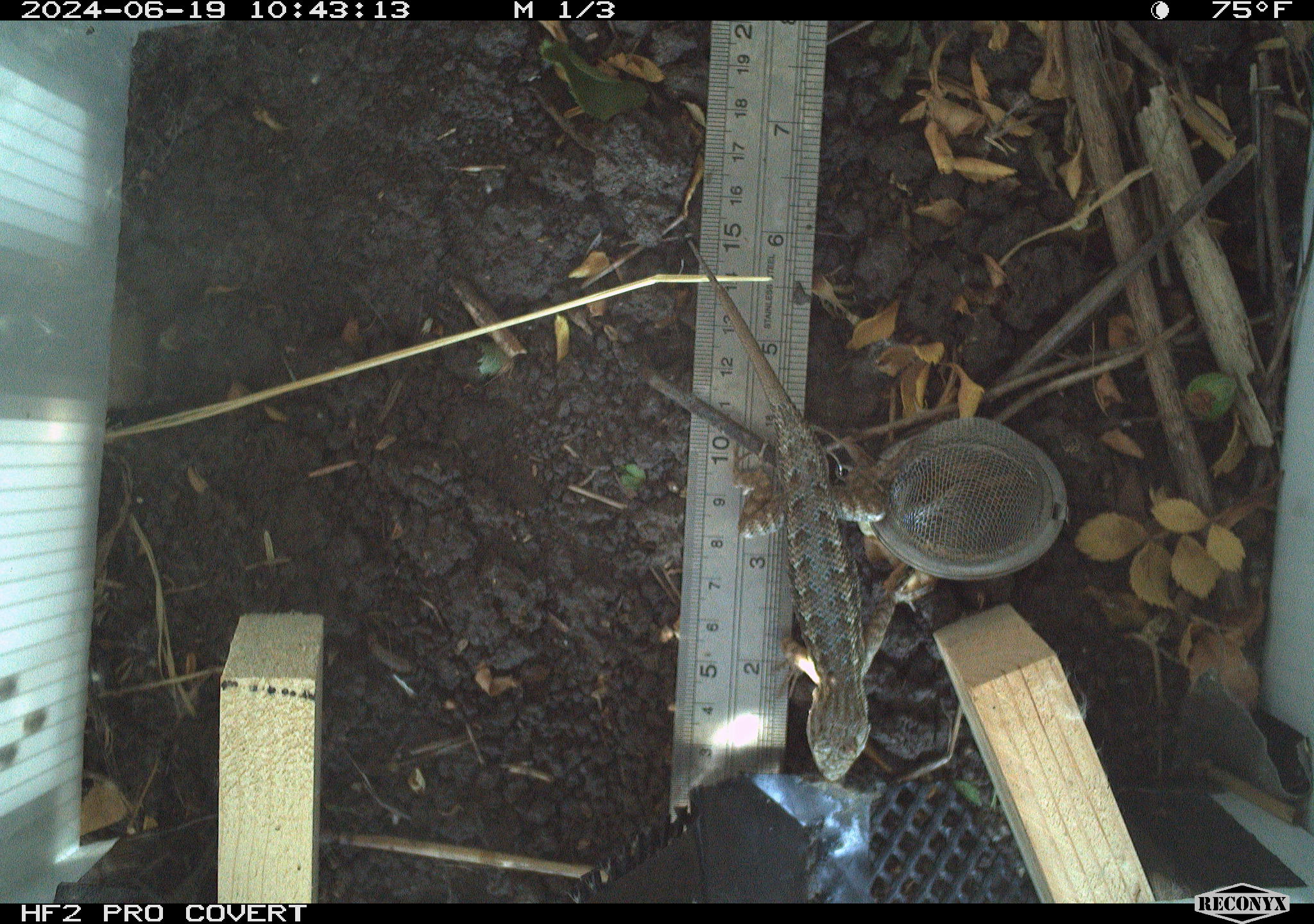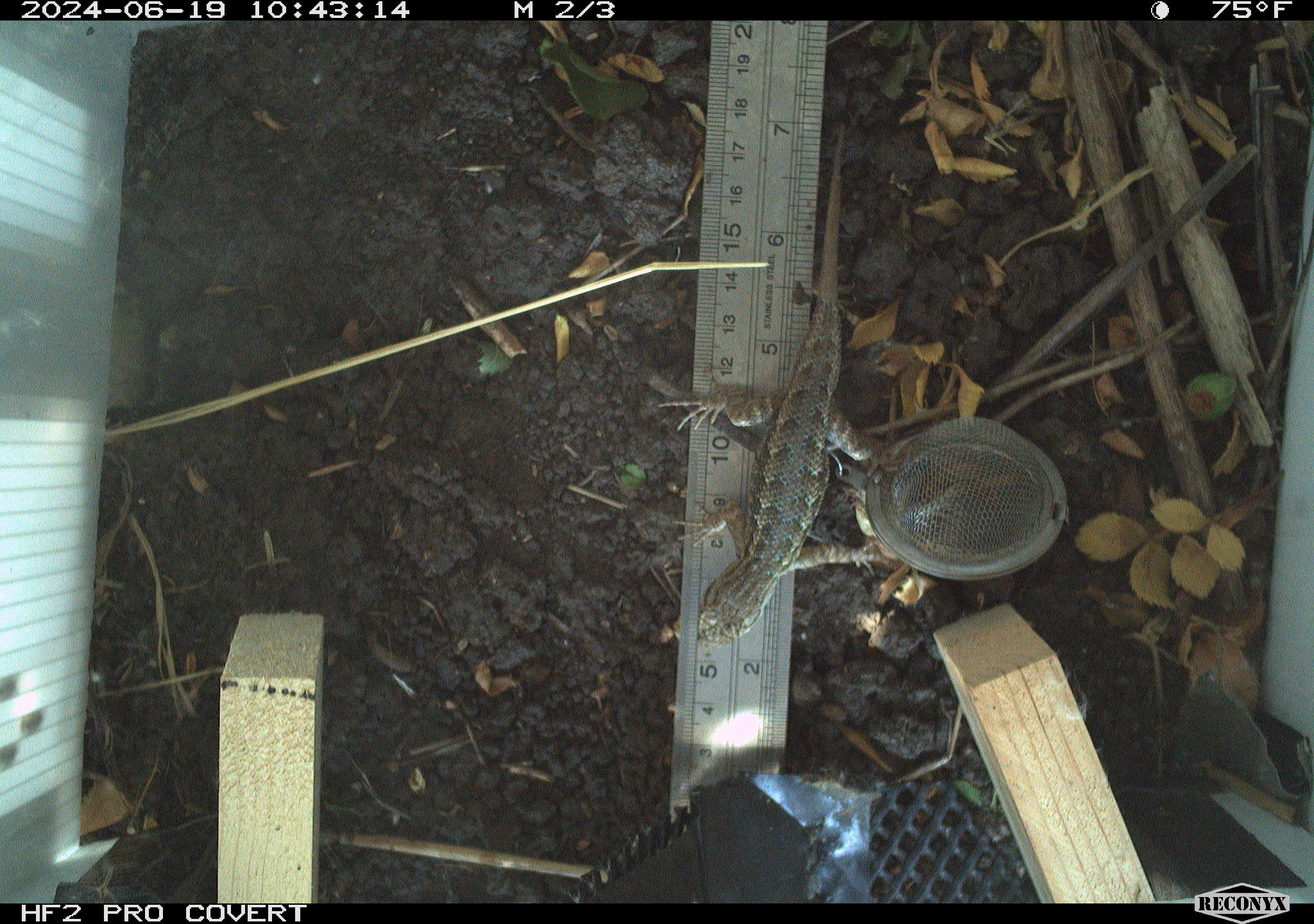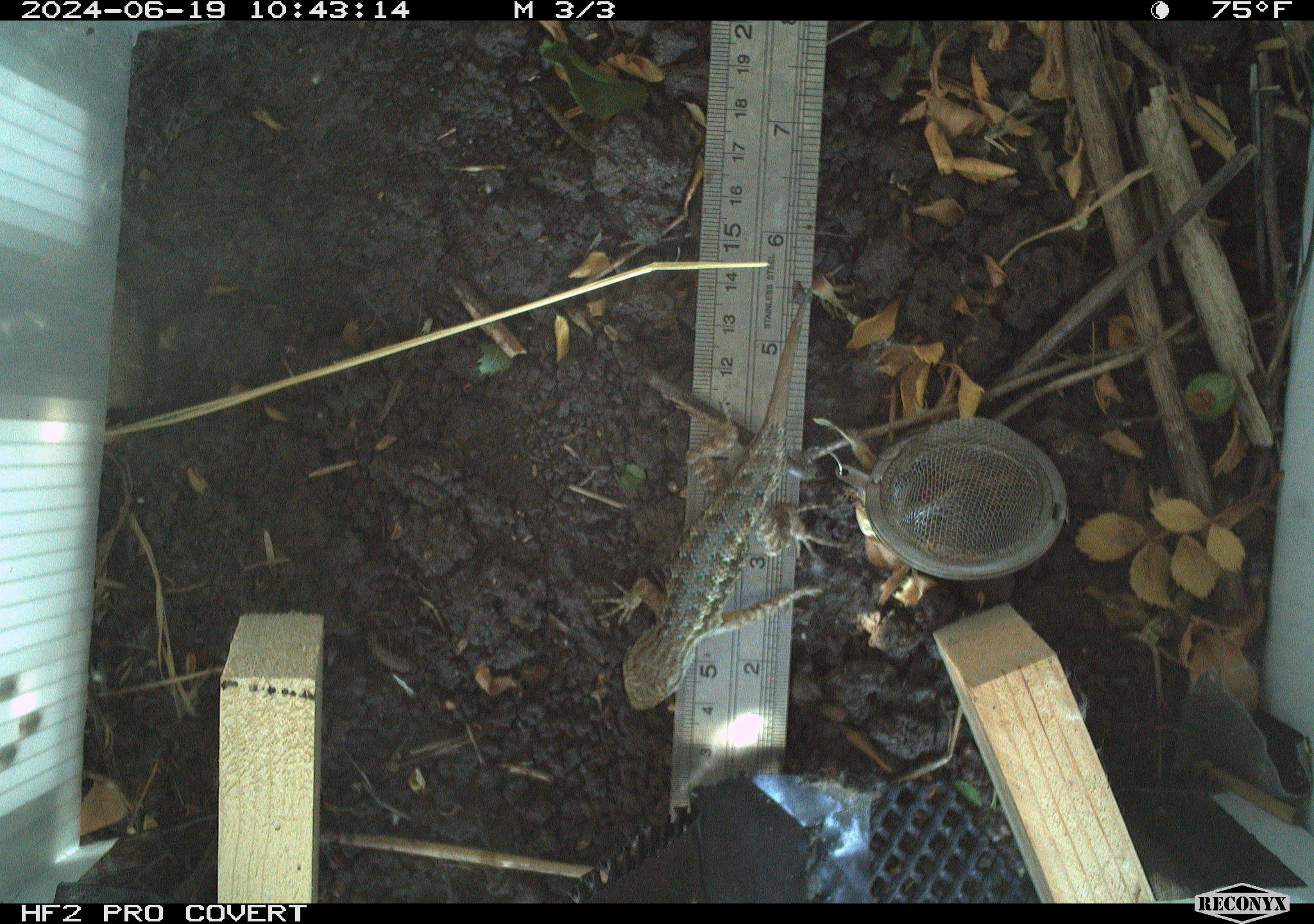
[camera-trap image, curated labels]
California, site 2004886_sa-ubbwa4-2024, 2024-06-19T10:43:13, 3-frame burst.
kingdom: Animalia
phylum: Chordata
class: Reptilia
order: Squamata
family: Phrynosomatidae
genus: Sceloporus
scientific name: Sceloporus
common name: spiny lizards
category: sceloporus species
Sceloporus species (spiny lizards) (Sceloporus).